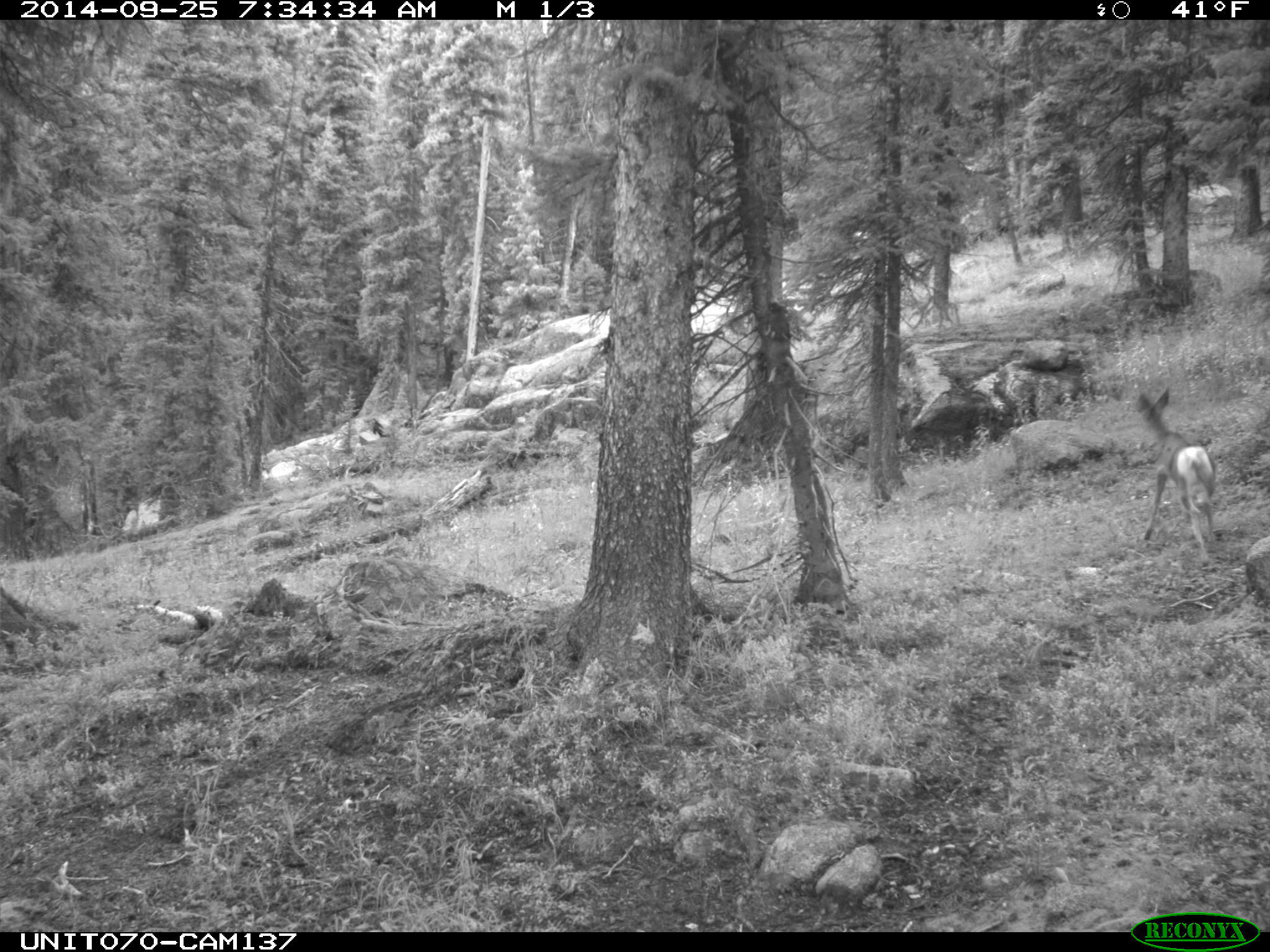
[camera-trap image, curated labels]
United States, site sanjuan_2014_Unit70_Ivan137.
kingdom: Animalia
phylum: Chordata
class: Mammalia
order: Artiodactyla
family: Cervidae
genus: Odocoileus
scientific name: Odocoileus hemionus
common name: mule deer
Odocoileus hemionus (mule deer).